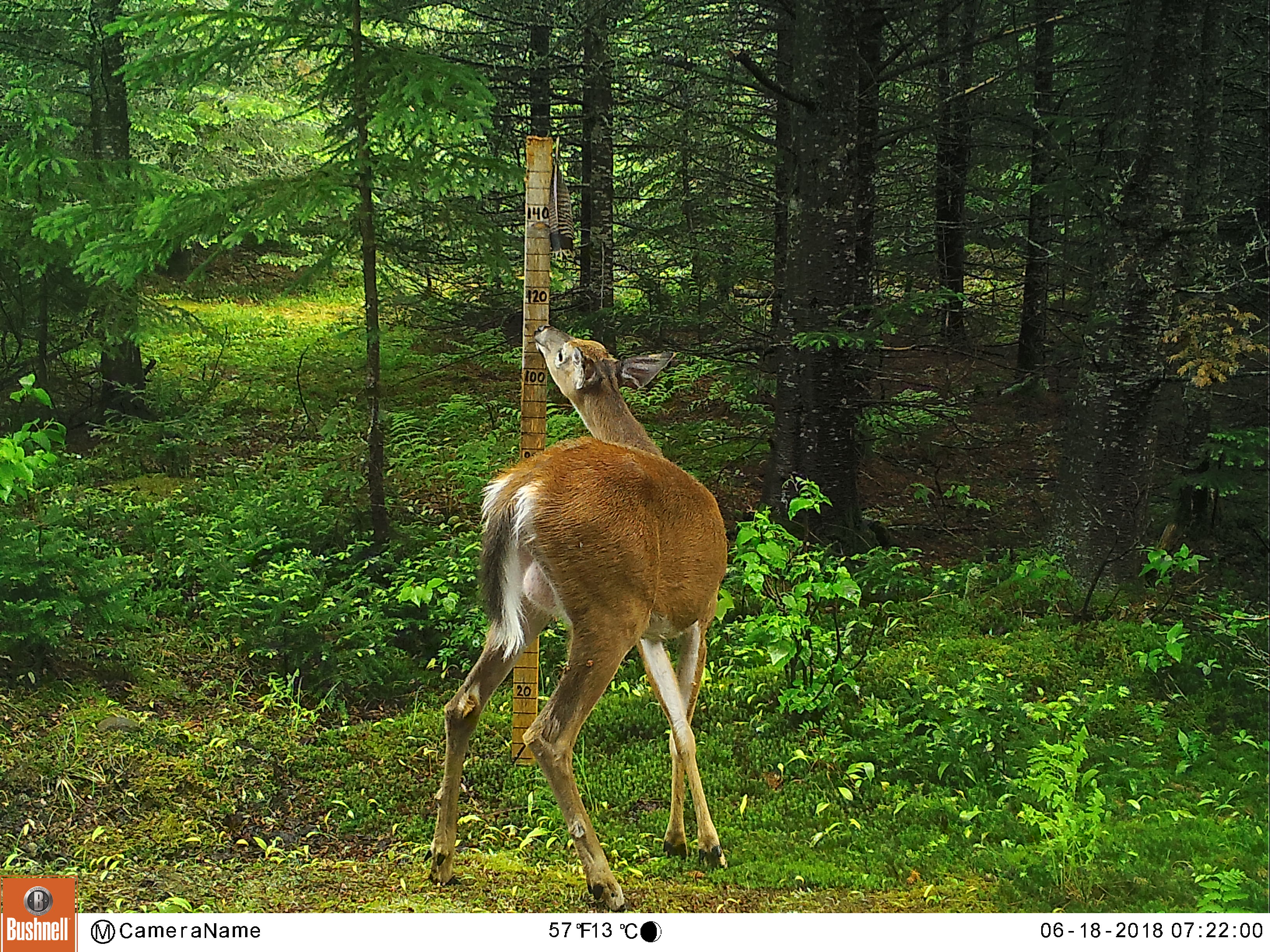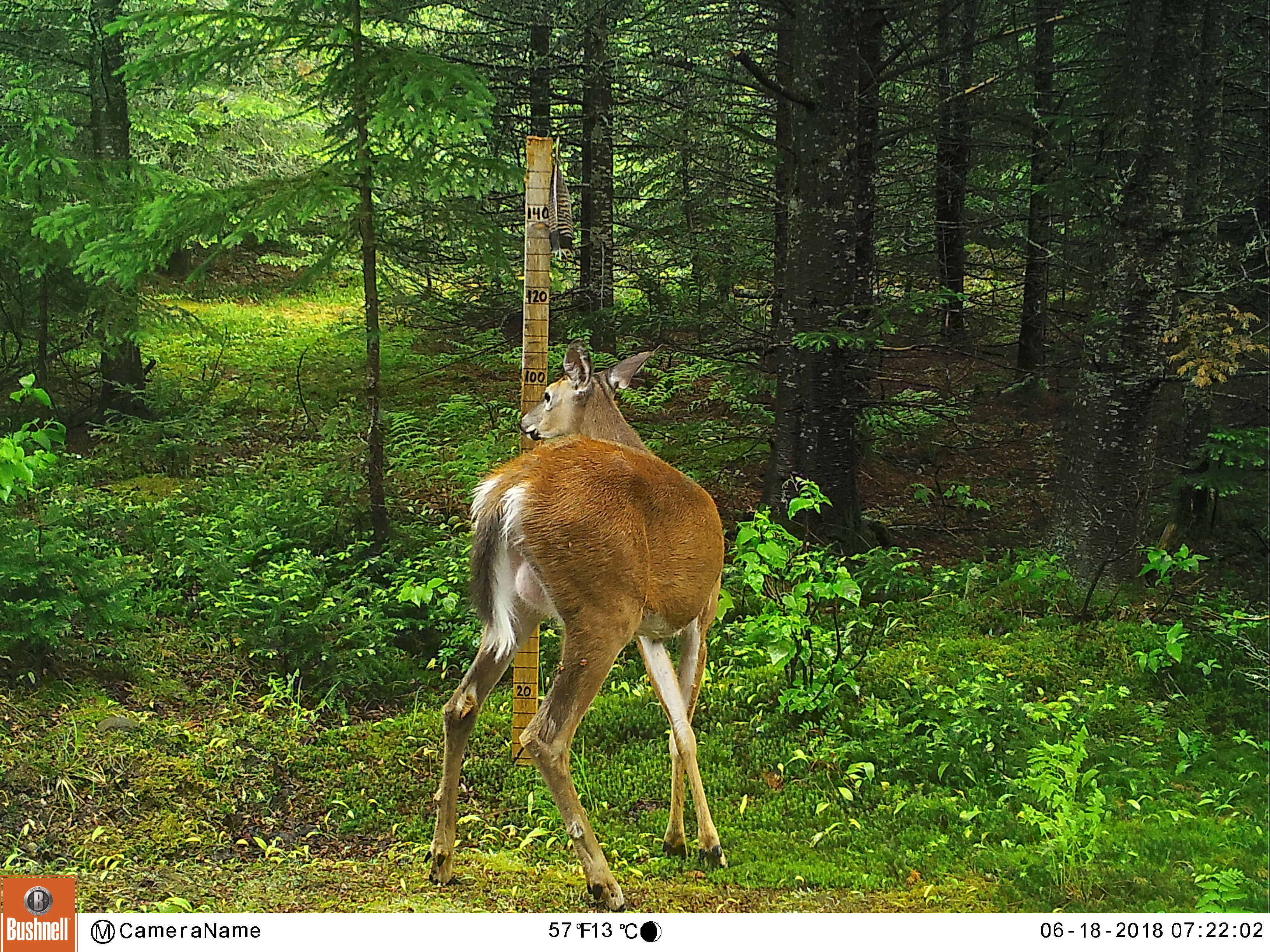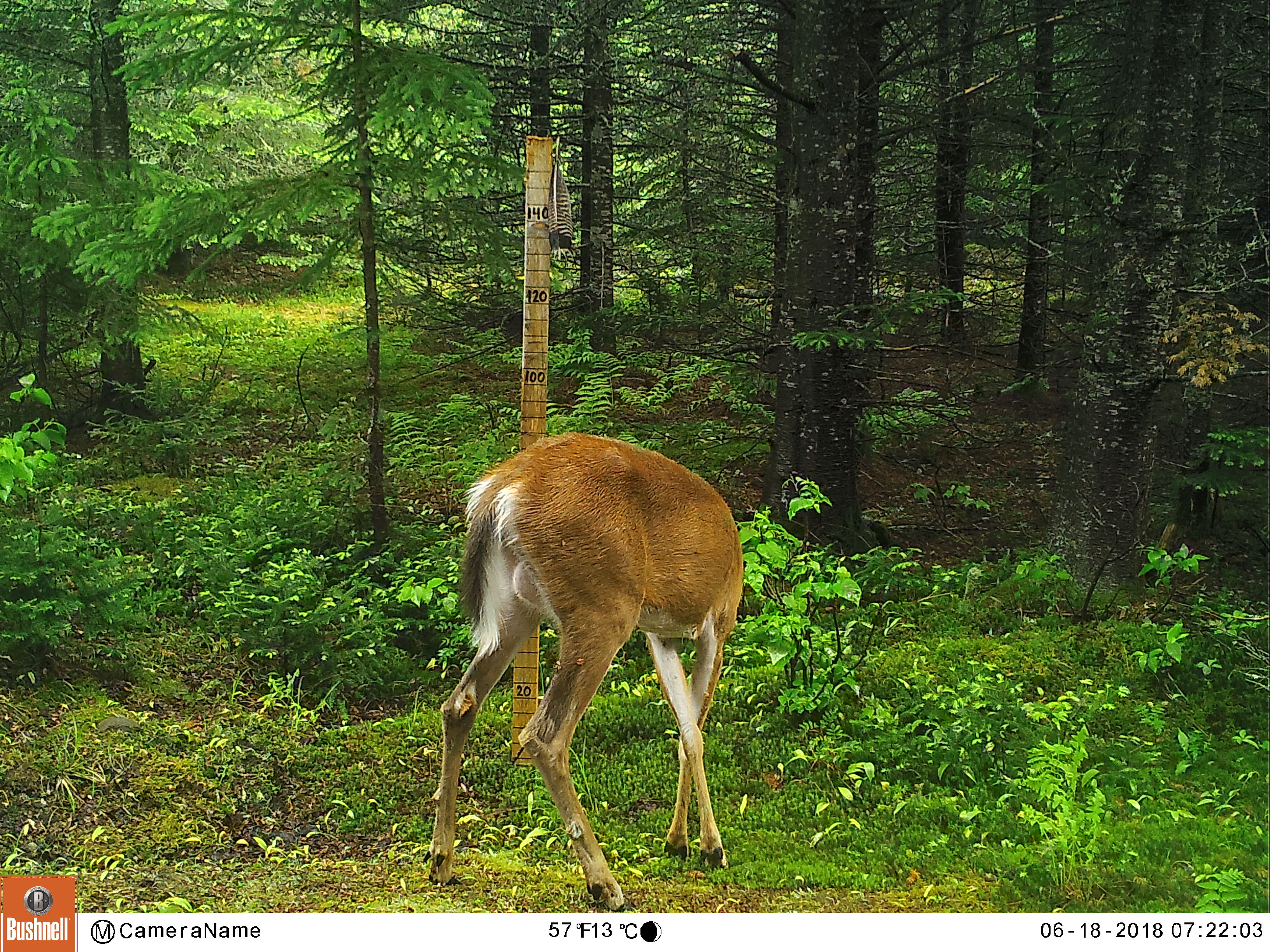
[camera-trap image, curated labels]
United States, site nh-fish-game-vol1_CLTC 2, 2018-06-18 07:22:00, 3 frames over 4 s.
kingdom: Animalia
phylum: Chordata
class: Mammalia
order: Artiodactyla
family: Cervidae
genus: Odocoileus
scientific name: Odocoileus virginianus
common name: white-tailed deer